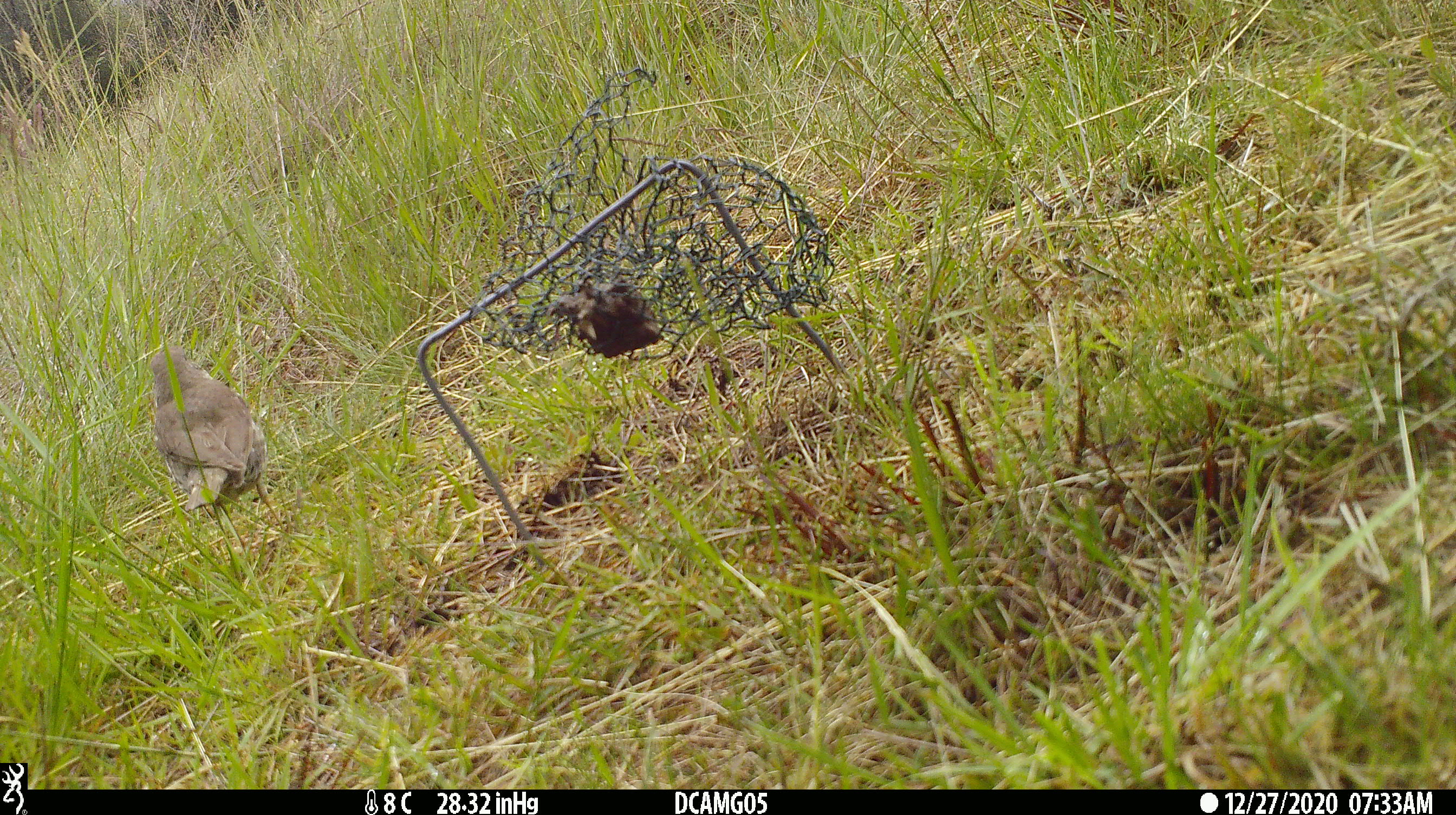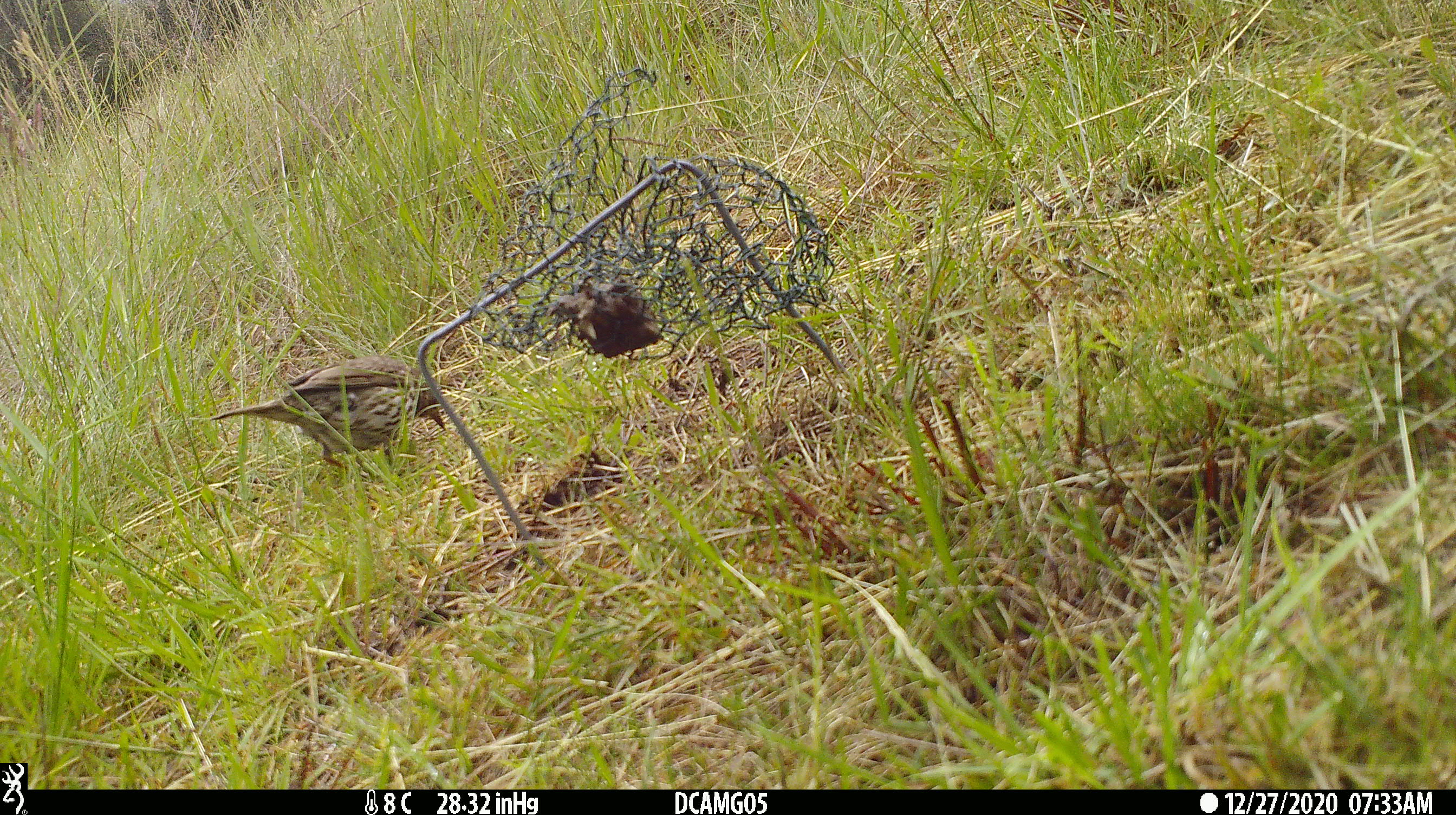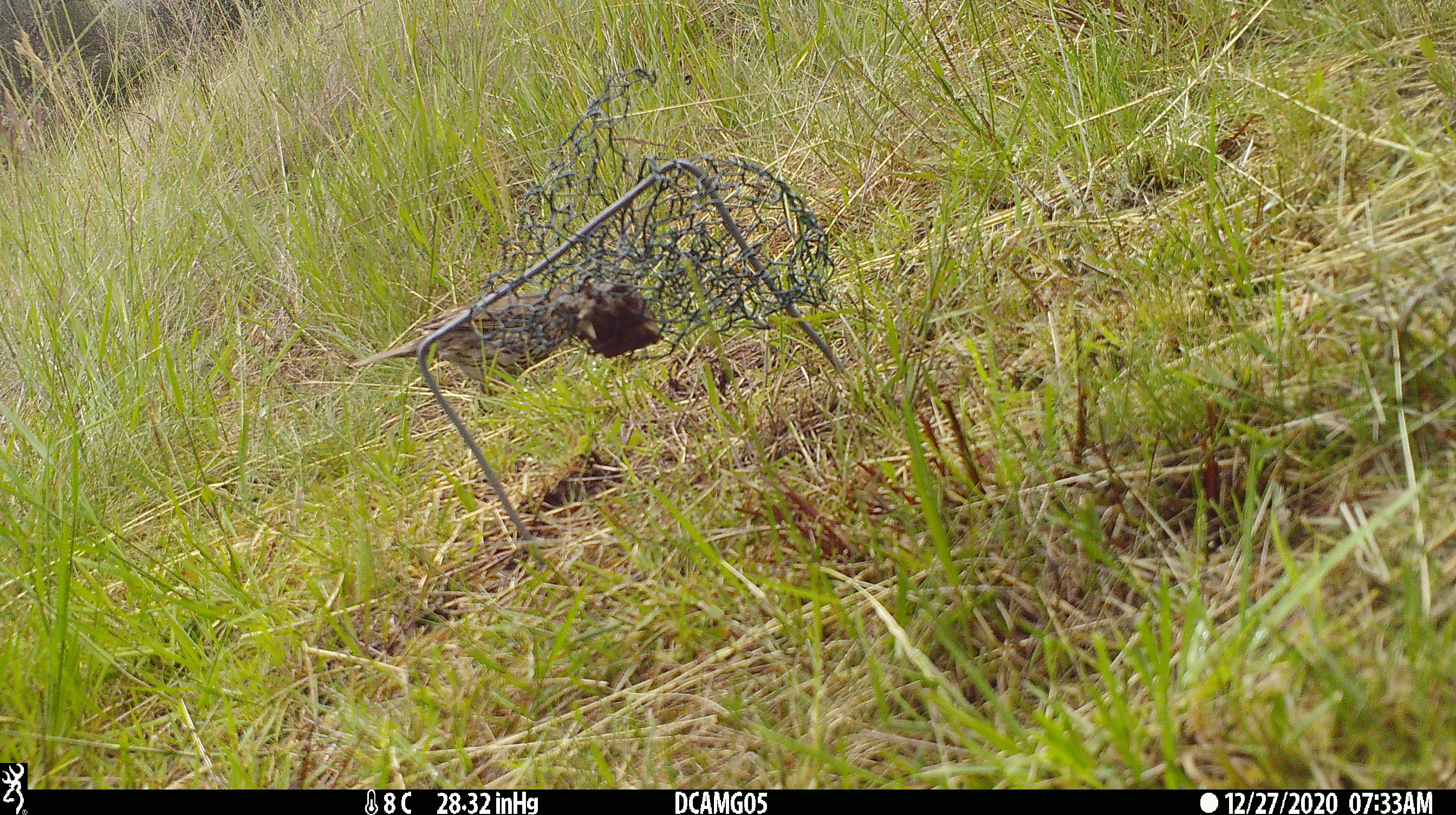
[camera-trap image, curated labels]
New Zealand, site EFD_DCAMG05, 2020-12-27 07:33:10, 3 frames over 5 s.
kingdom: Animalia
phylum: Chordata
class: Aves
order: Passeriformes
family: Turdidae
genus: Turdus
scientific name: Turdus philomelos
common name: song thrush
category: thrush